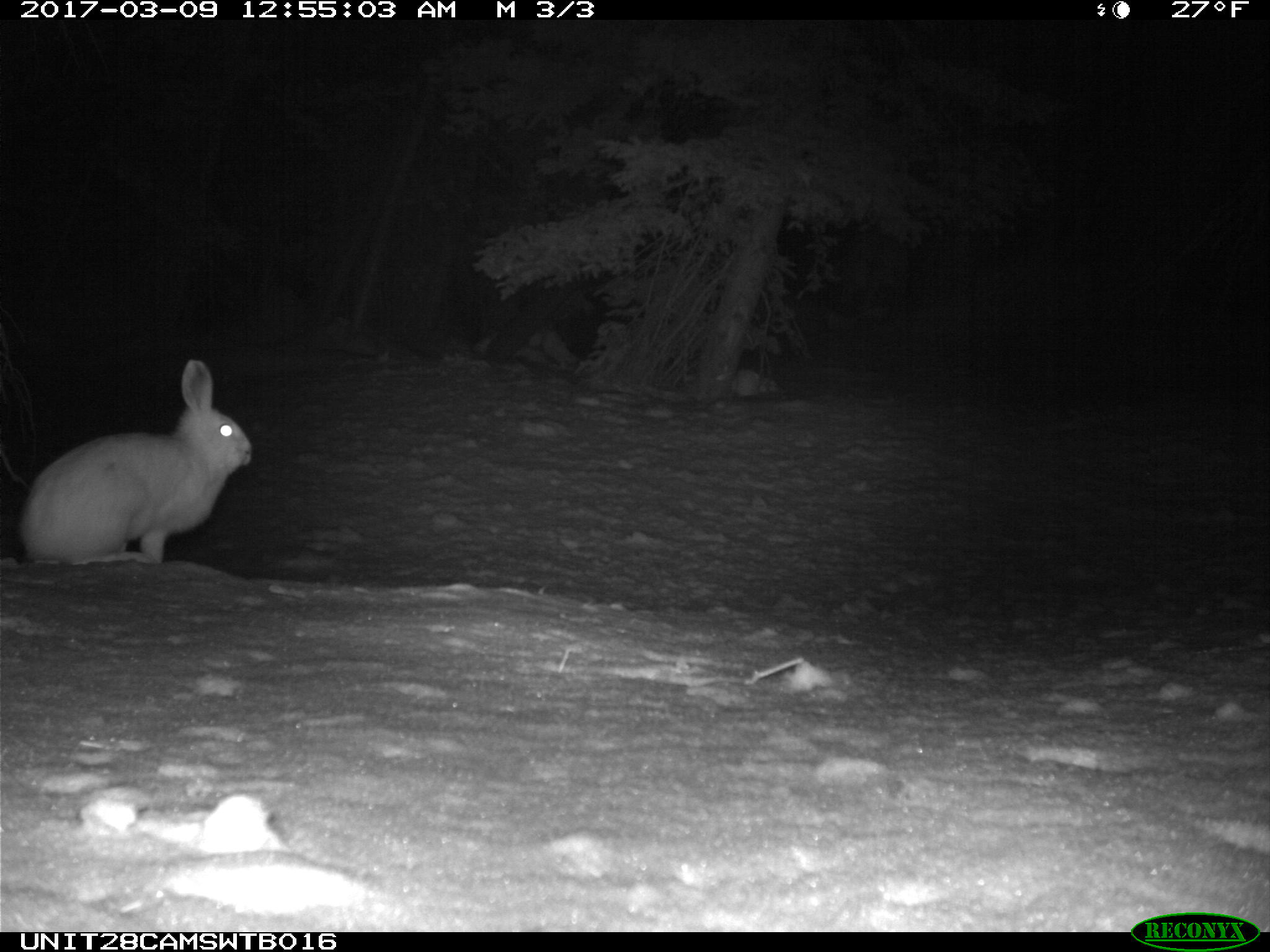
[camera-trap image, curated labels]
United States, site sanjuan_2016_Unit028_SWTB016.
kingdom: Animalia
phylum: Chordata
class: Mammalia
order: Lagomorpha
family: Leporidae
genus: Lepus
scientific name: Lepus americanus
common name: snowshoe hare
Lepus americanus (snowshoe hare).